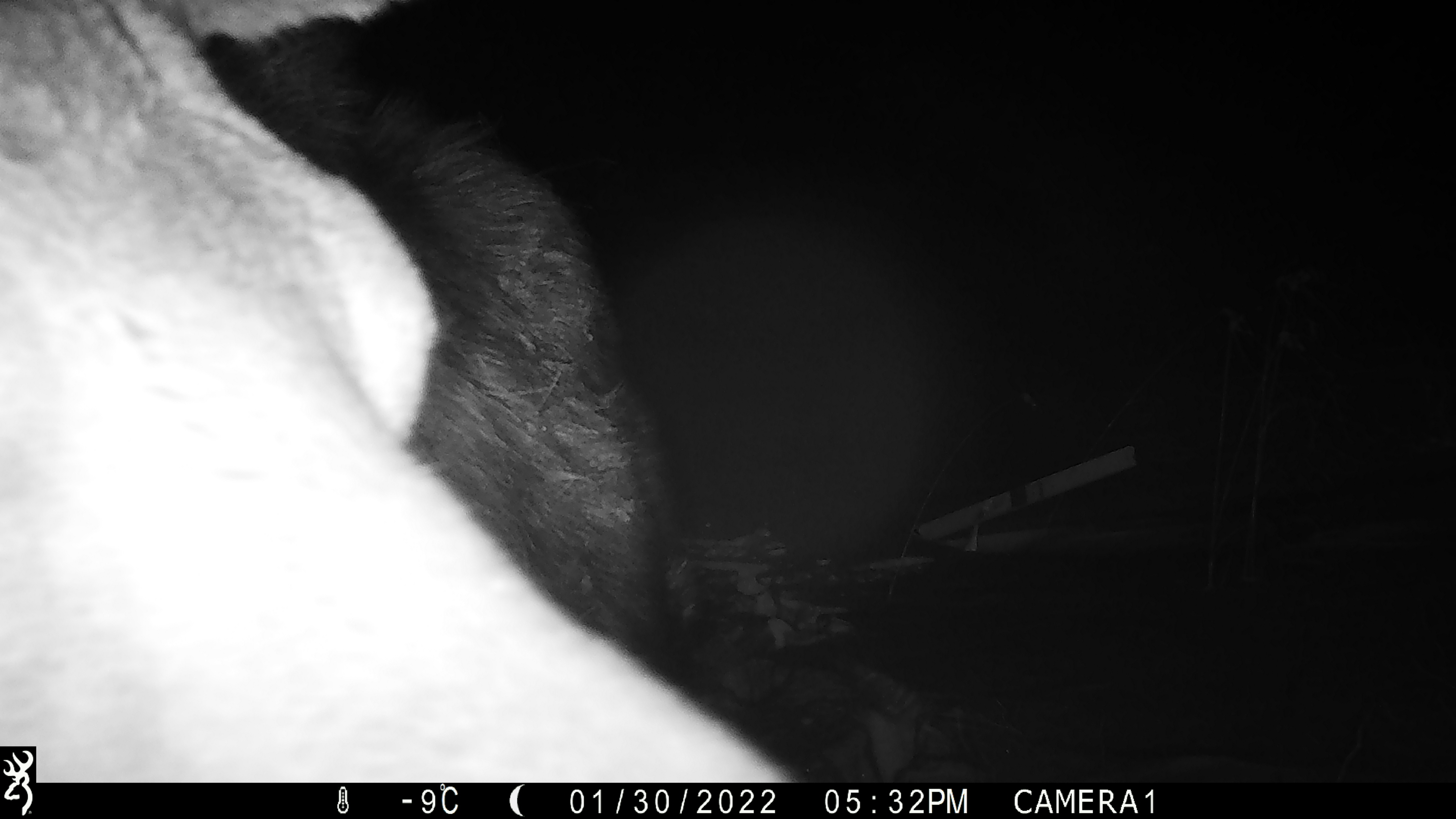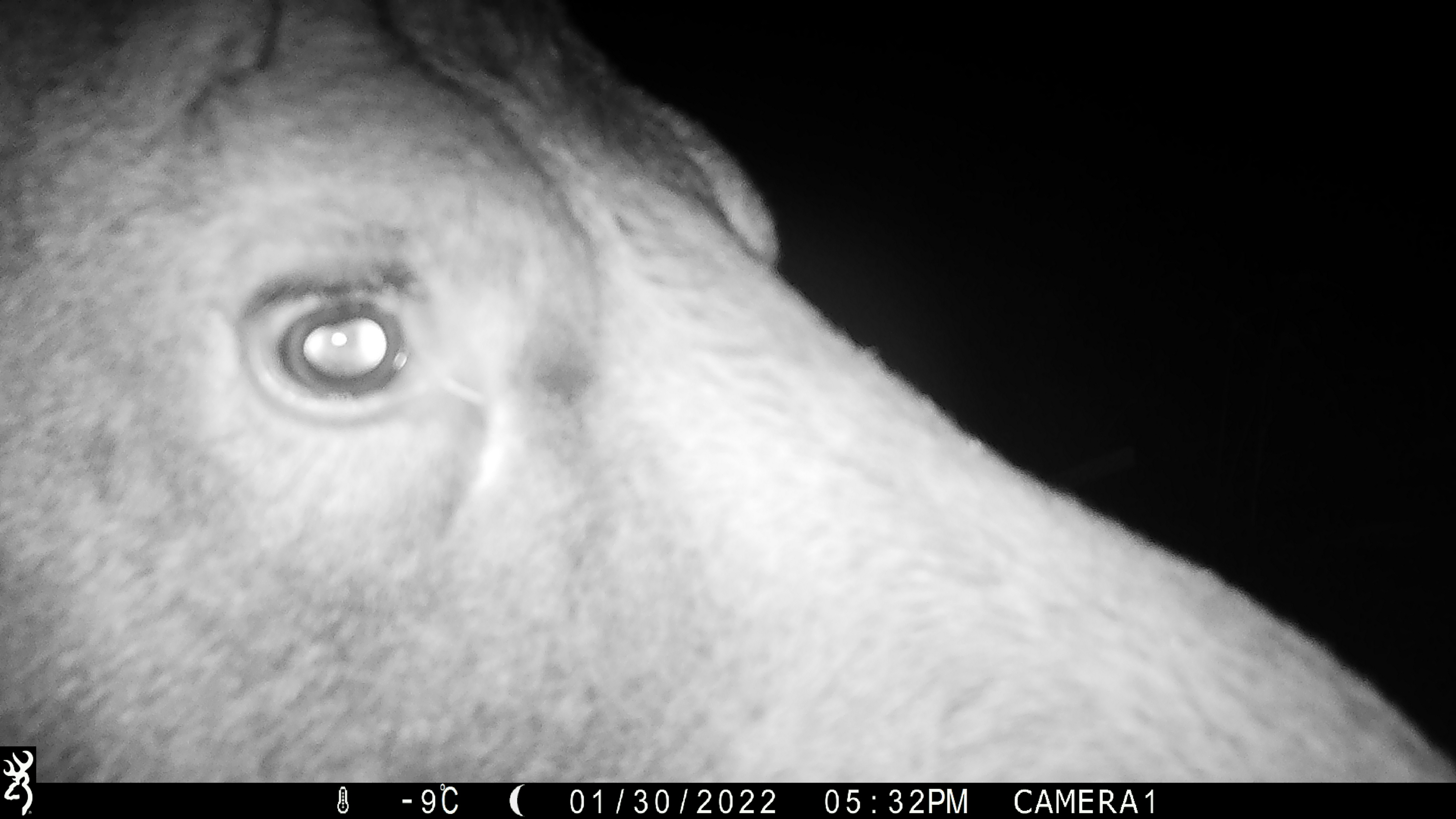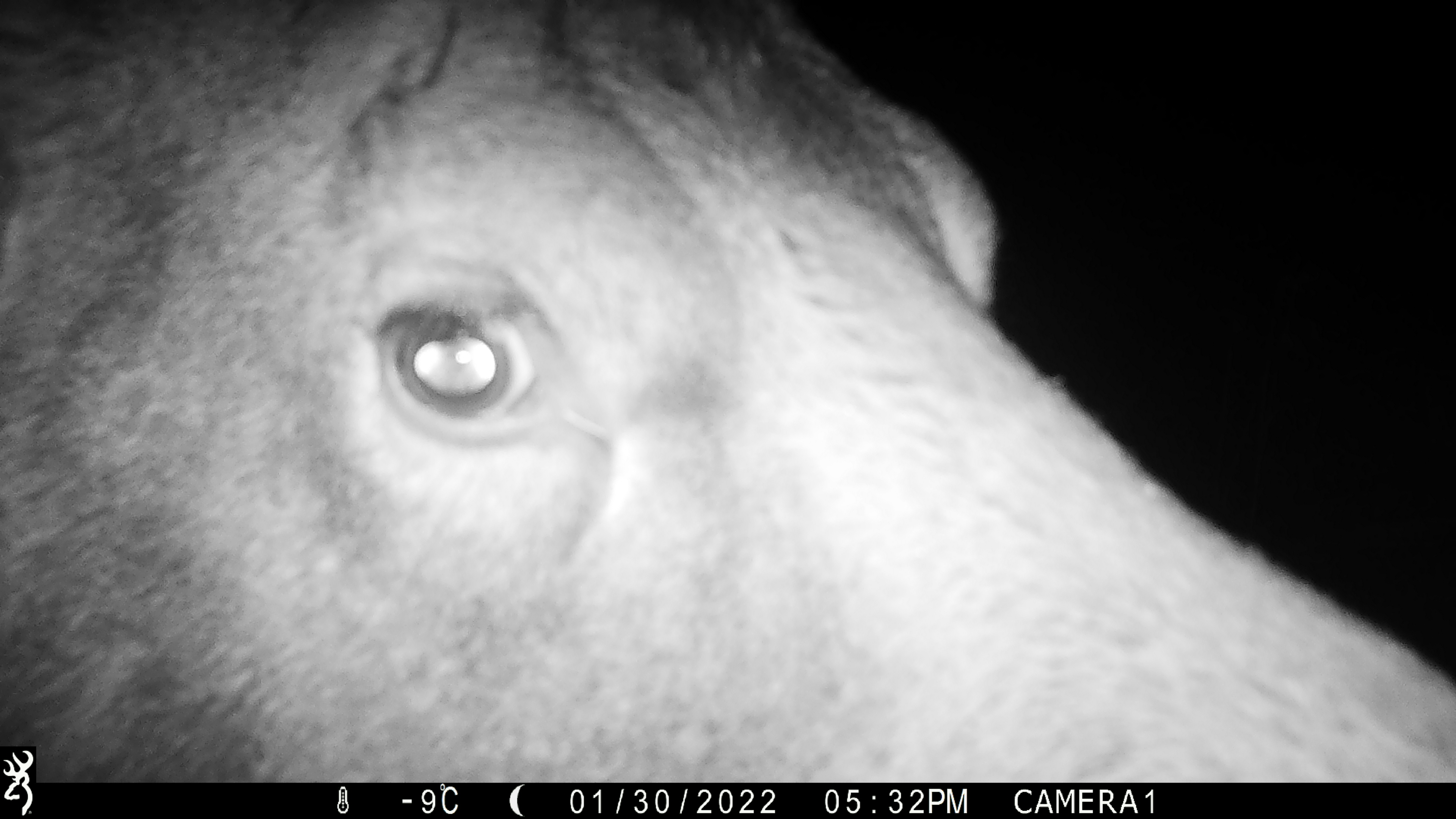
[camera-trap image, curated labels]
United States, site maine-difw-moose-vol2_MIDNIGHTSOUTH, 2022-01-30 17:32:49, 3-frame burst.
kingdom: Animalia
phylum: Chordata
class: Mammalia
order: Artiodactyla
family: Cervidae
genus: Alces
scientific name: Alces alces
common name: moose